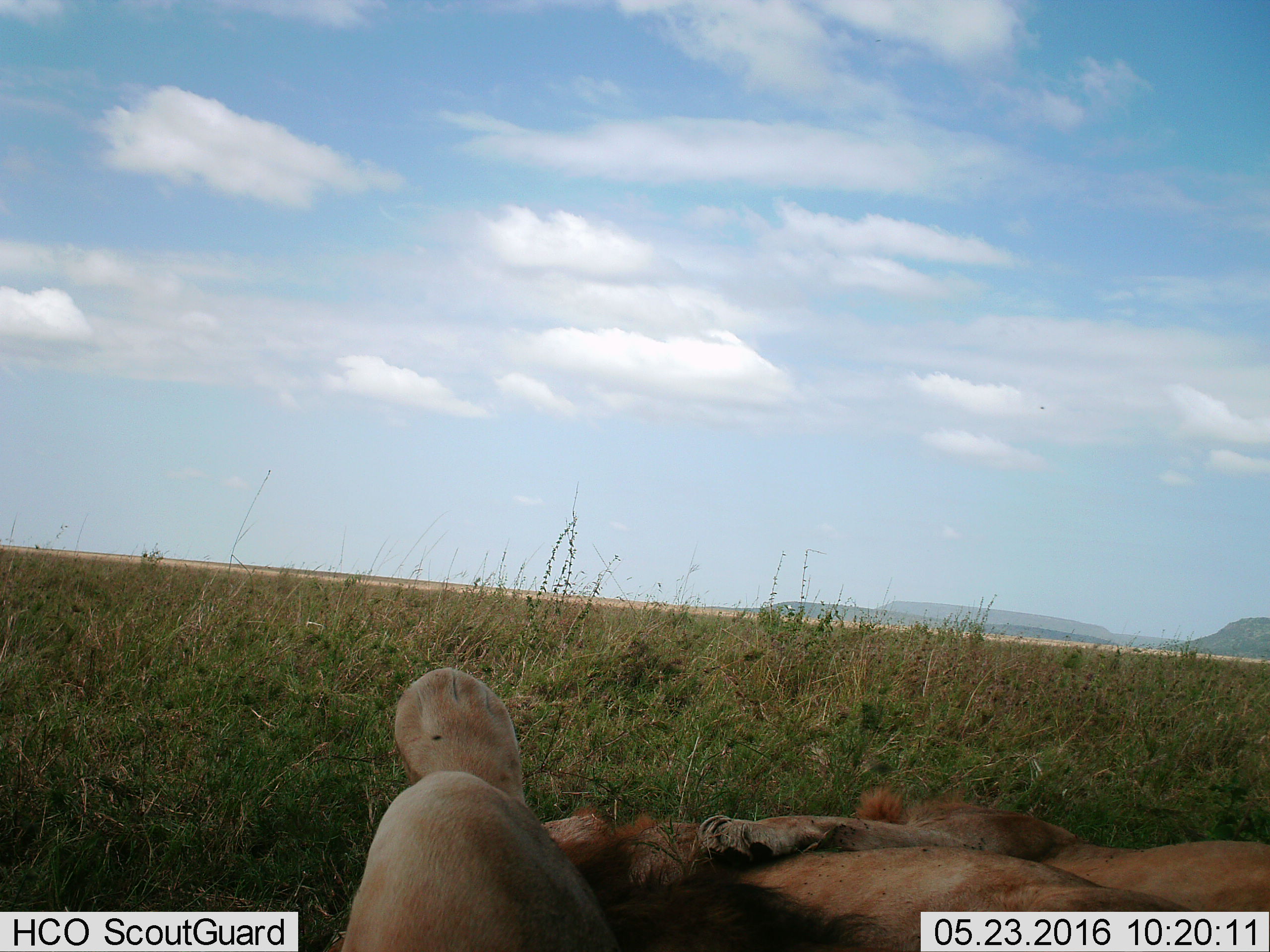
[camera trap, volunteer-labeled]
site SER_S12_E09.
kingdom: Animalia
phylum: Chordata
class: Mammalia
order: Carnivora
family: Felidae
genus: Panthera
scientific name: Panthera leo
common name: lion male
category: lionmale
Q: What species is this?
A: Lionmale (lion male) (Panthera leo).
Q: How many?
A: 3.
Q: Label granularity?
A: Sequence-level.